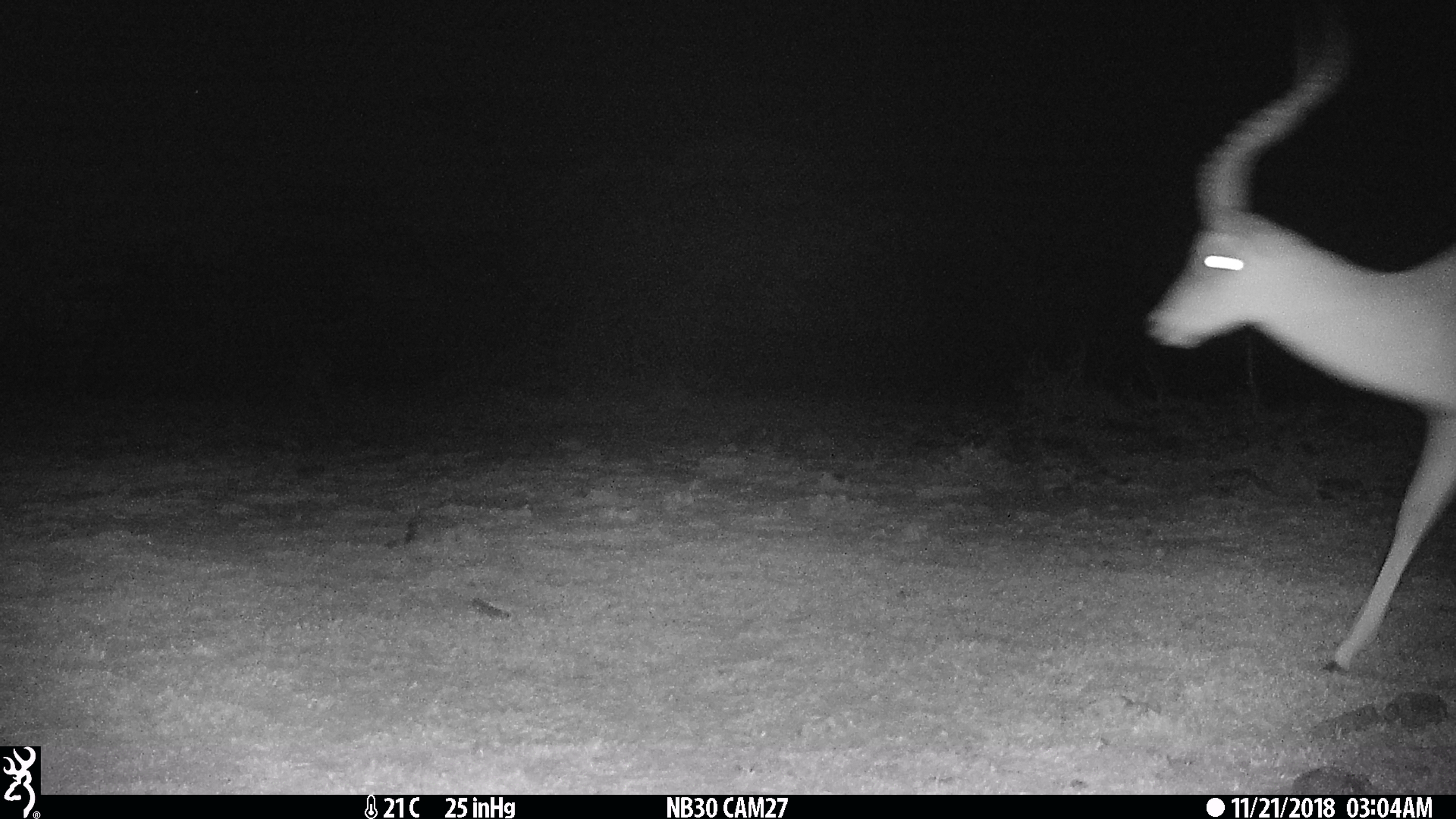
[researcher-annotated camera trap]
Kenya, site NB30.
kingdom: Animalia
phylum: Chordata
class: Mammalia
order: Artiodactyla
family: Bovidae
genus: Aepyceros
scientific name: Aepyceros melampus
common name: impala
Impala (Aepyceros melampus).